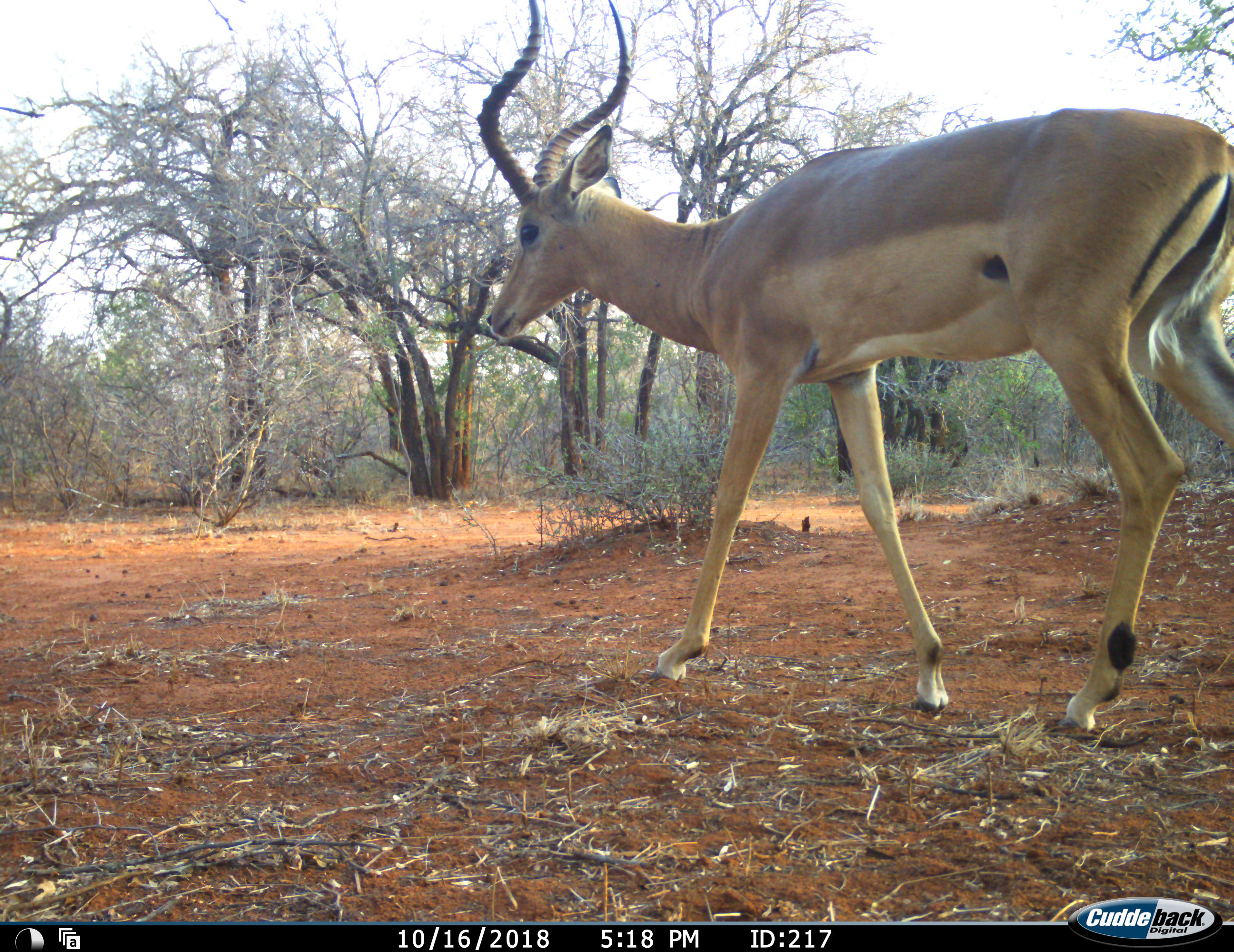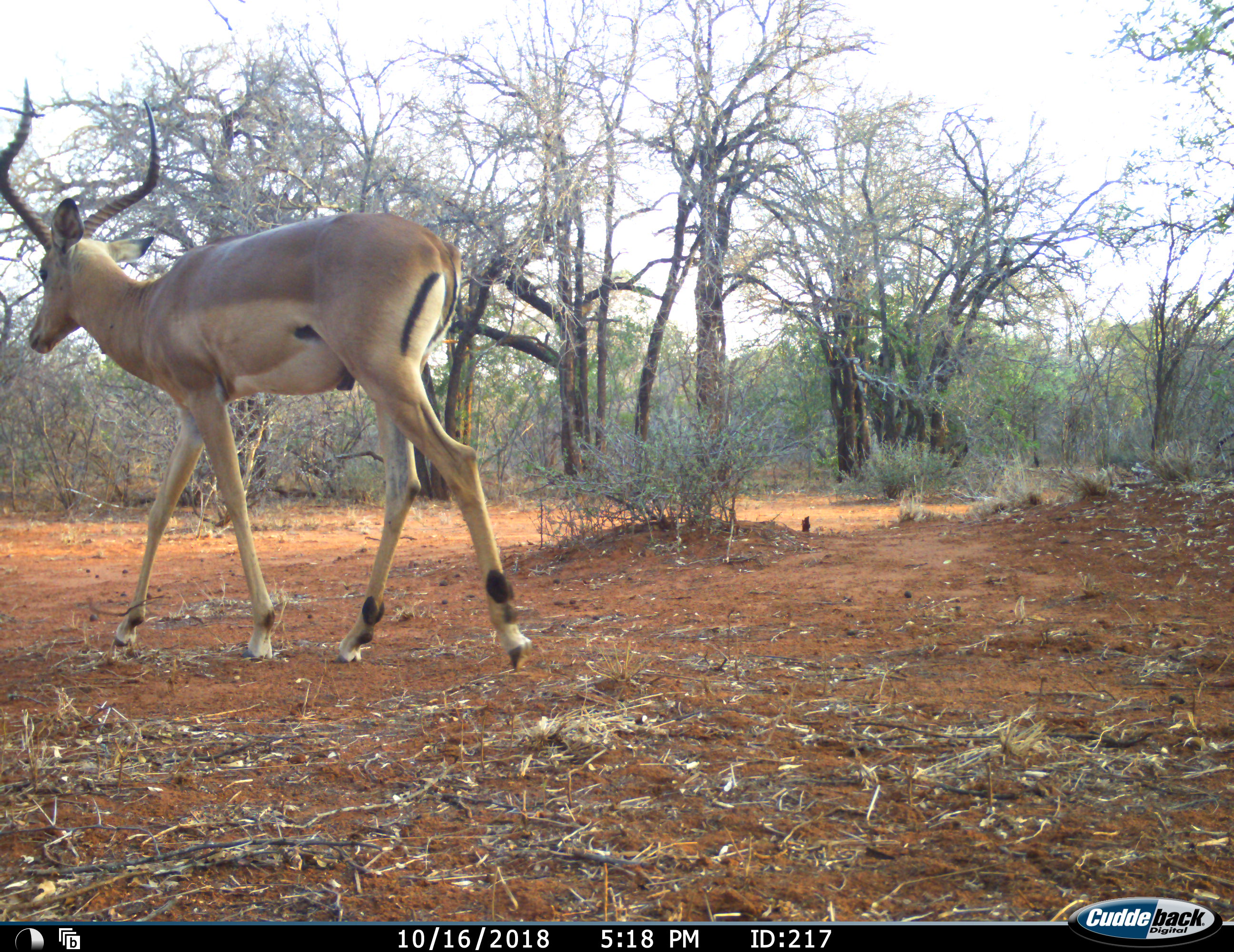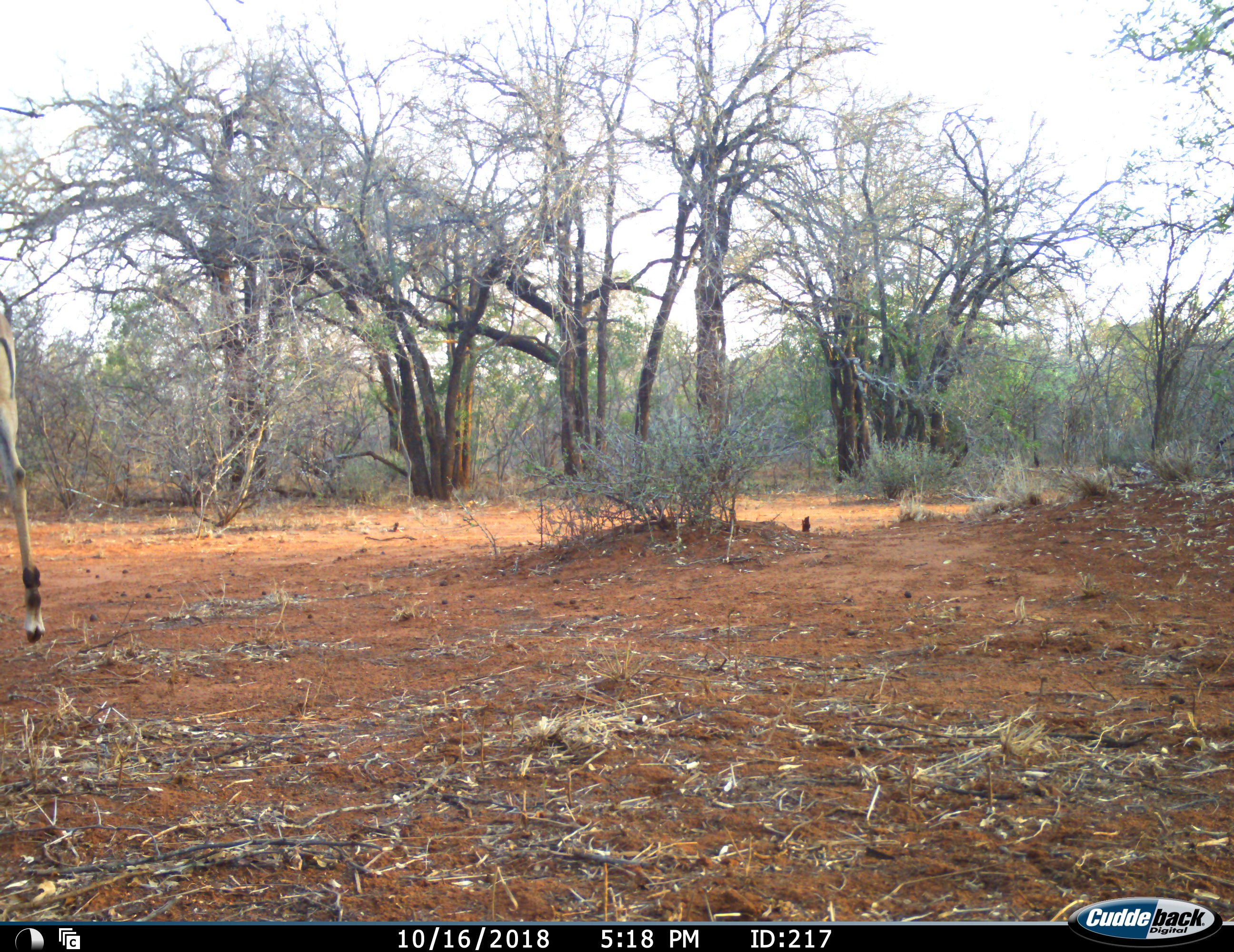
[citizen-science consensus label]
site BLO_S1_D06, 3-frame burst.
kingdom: Animalia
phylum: Chordata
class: Mammalia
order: Artiodactyla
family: Bovidae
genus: Aepyceros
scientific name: Aepyceros melampus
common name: impala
Impala (Aepyceros melampus), count 1. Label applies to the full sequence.